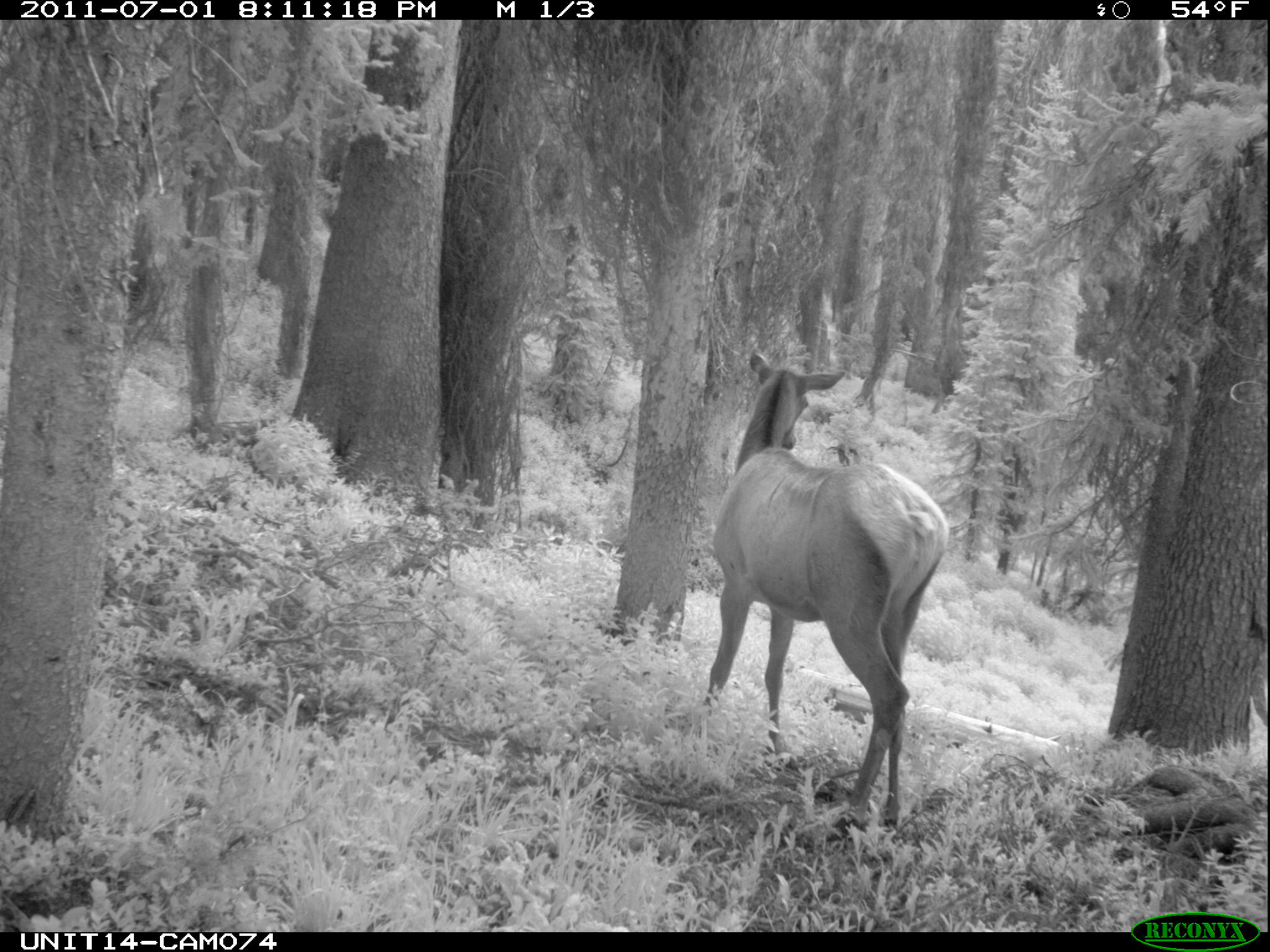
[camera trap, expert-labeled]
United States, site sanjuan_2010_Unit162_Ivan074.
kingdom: Animalia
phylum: Chordata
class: Mammalia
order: Artiodactyla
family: Cervidae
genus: Cervus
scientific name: Cervus elaphus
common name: red deer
Cervus elaphus (red deer).